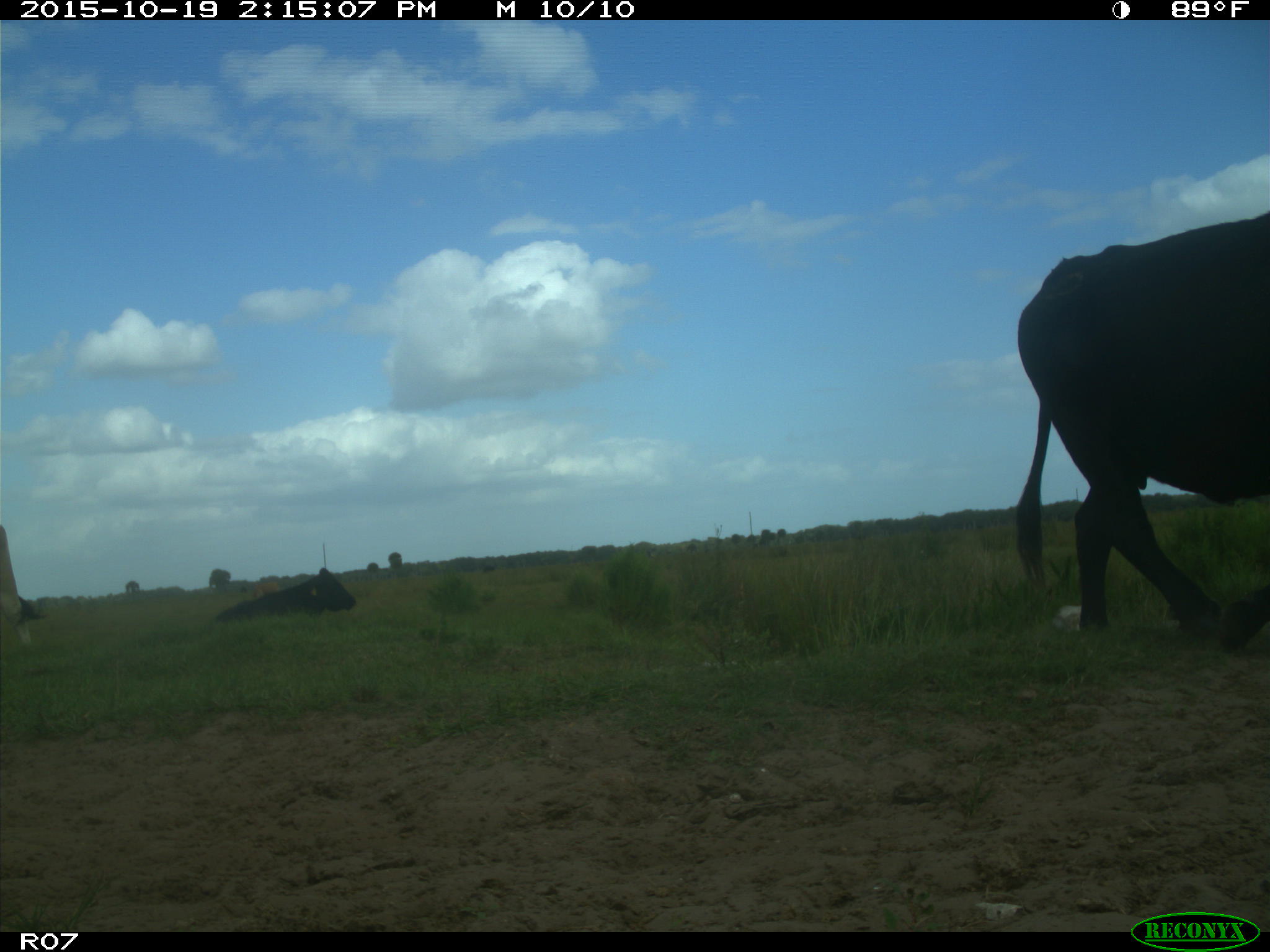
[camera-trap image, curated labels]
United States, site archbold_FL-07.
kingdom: Animalia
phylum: Chordata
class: Mammalia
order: Artiodactyla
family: Bovidae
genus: Bos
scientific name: Bos taurus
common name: domestic cow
Bos taurus (domestic cow).